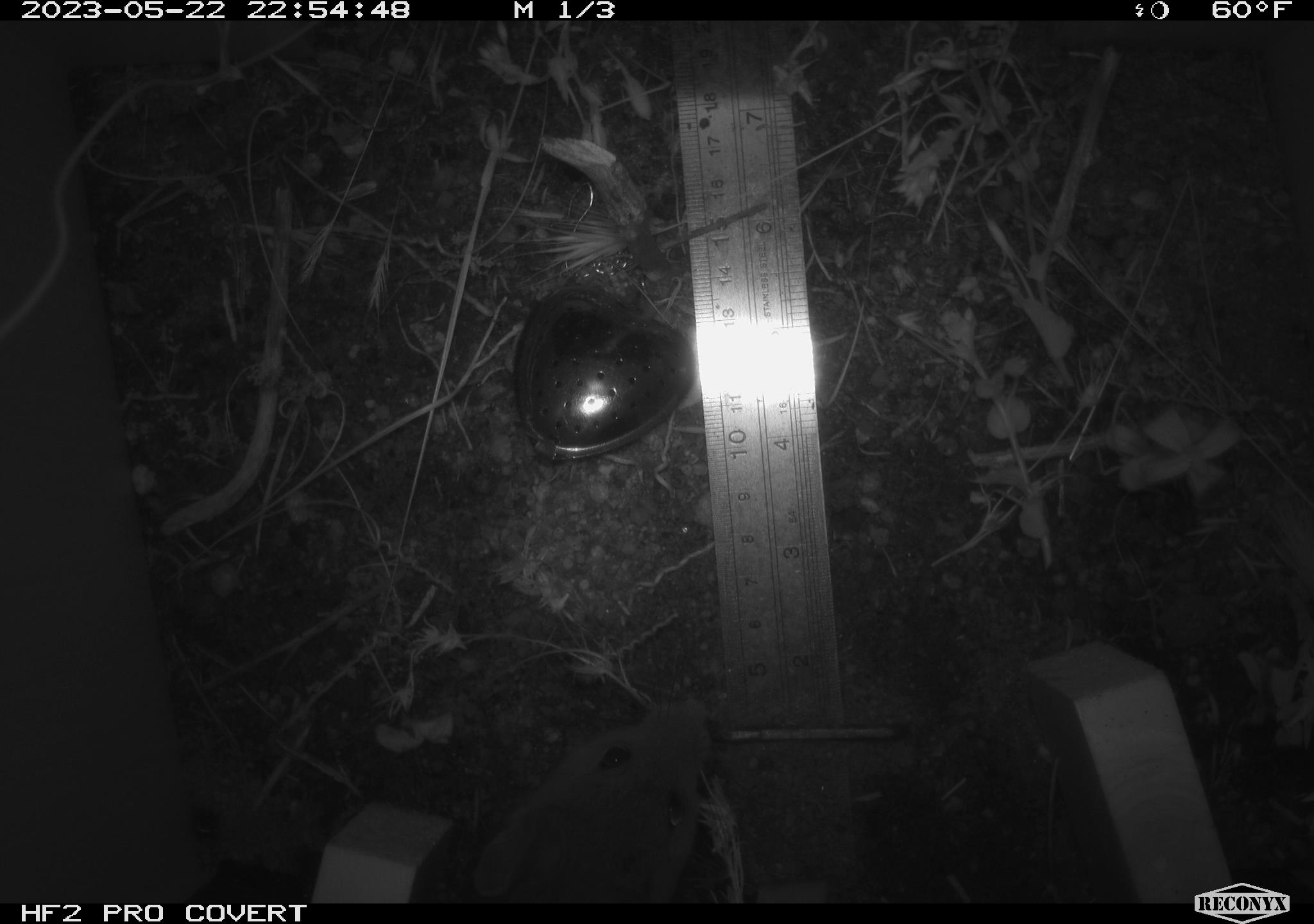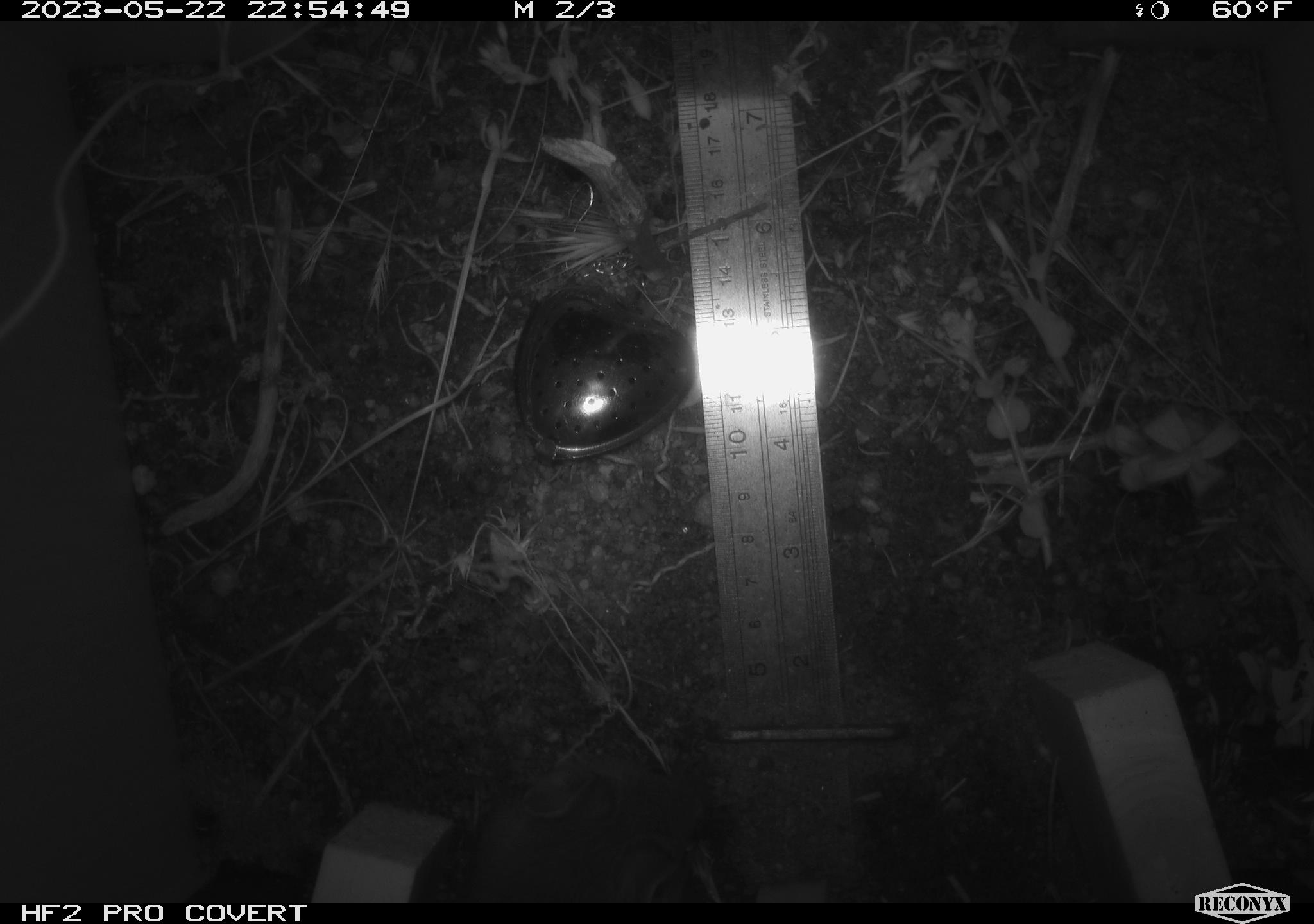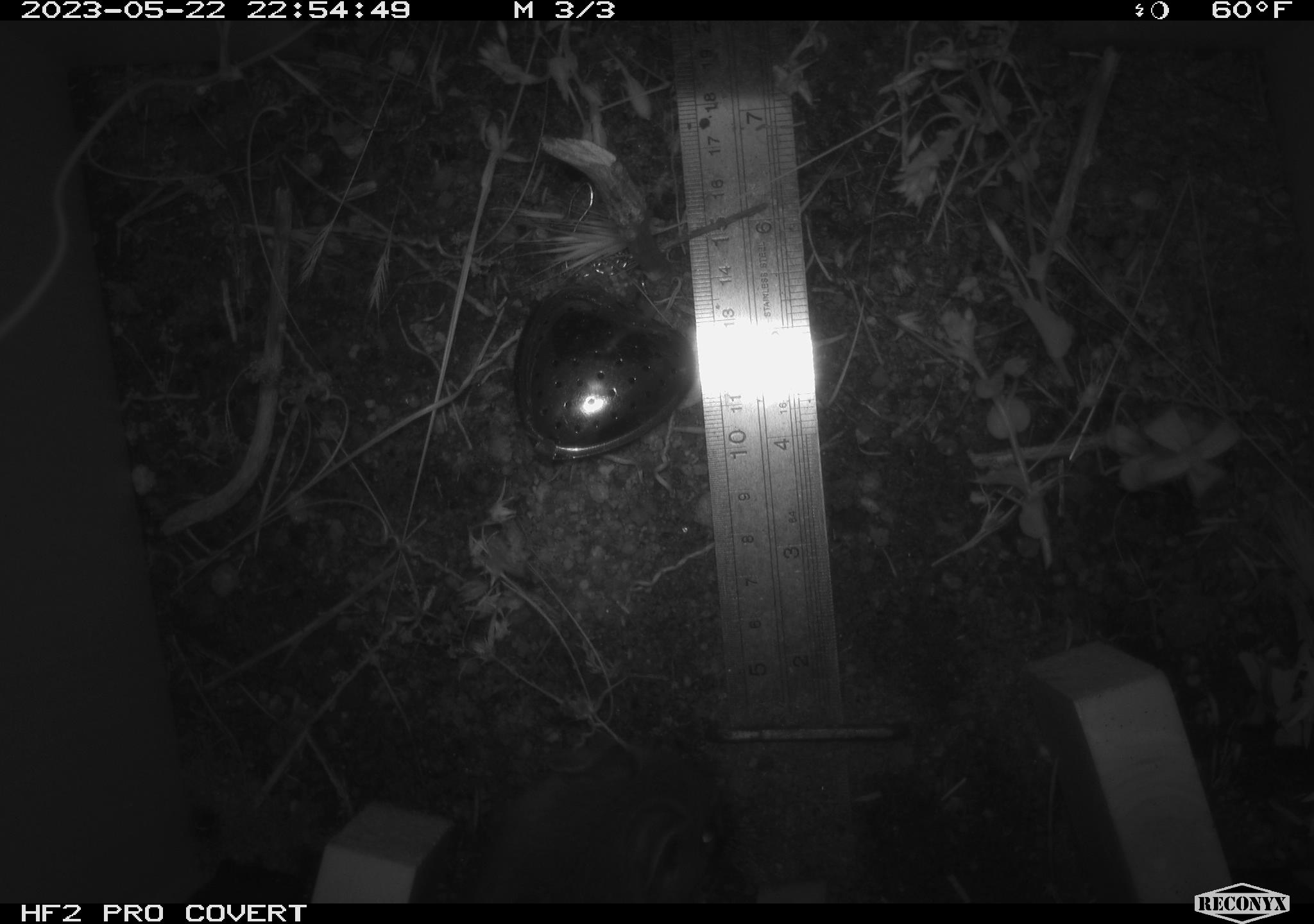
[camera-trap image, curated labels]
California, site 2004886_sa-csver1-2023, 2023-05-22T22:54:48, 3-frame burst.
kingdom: Animalia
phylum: Chordata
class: Mammalia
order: Rodentia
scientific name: Rodentia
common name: mouse species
Mouse species (Rodentia).